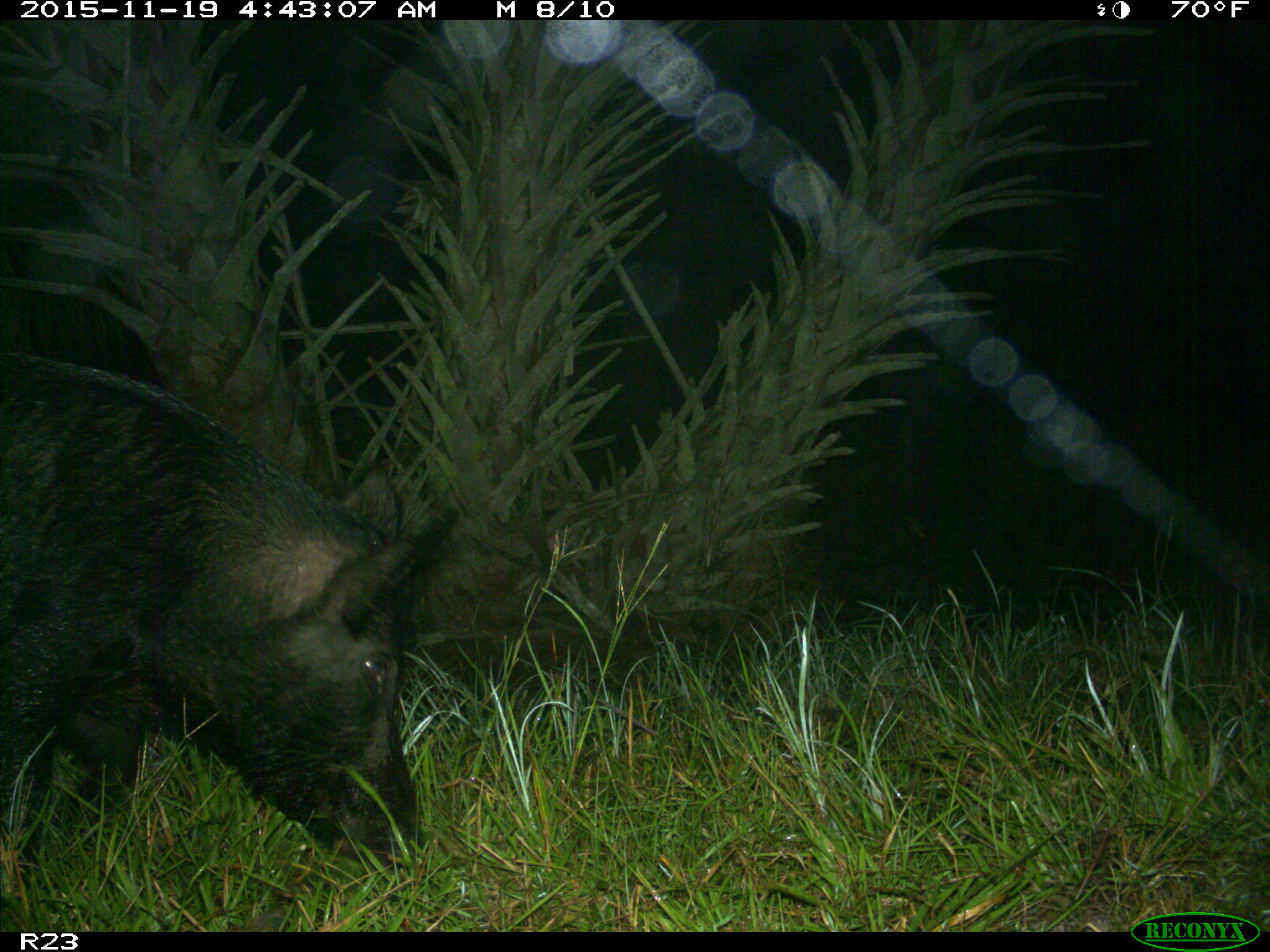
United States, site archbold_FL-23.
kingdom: Animalia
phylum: Chordata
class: Mammalia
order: Artiodactyla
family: Suidae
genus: Sus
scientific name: Sus scrofa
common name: wild boar